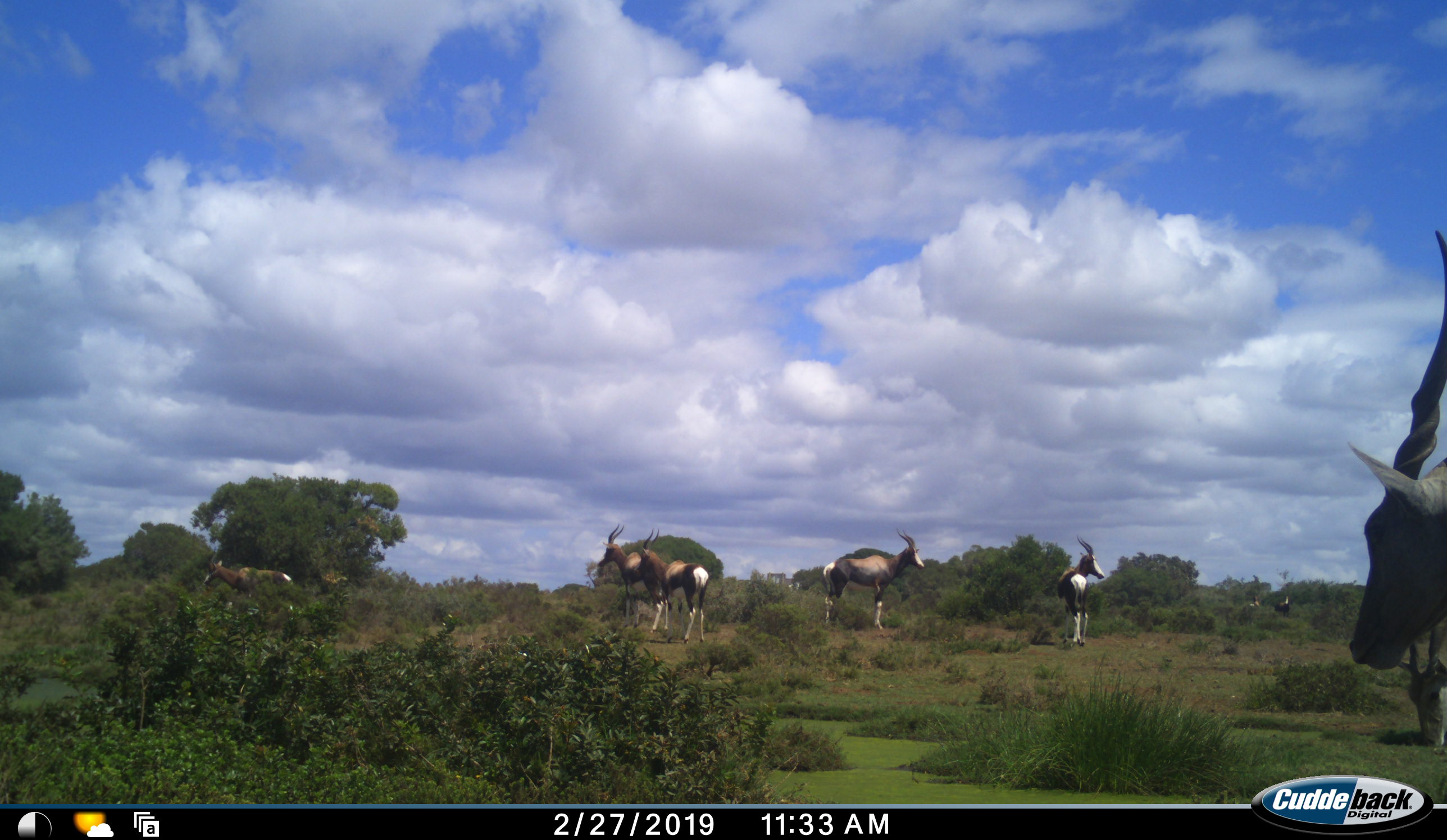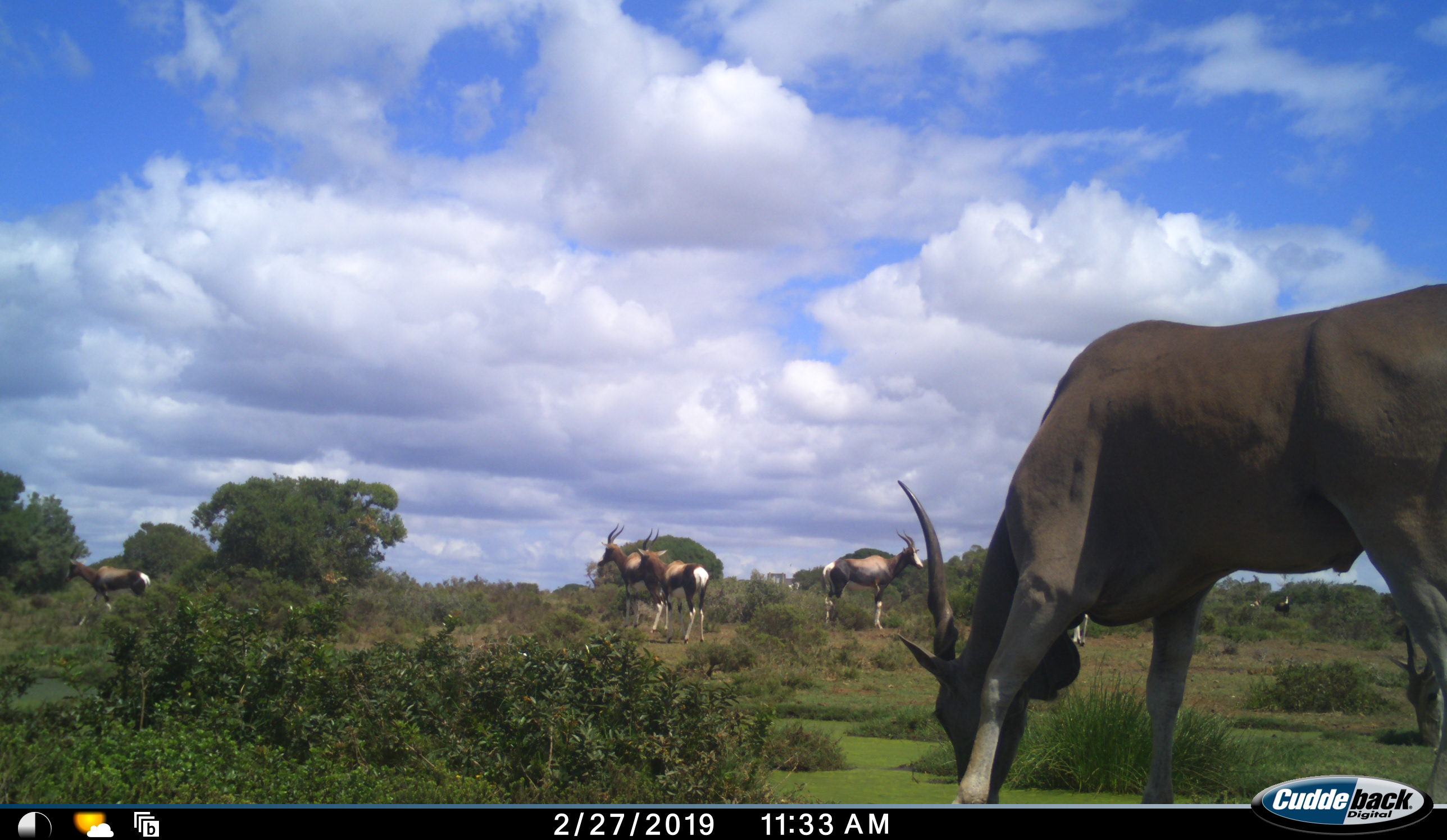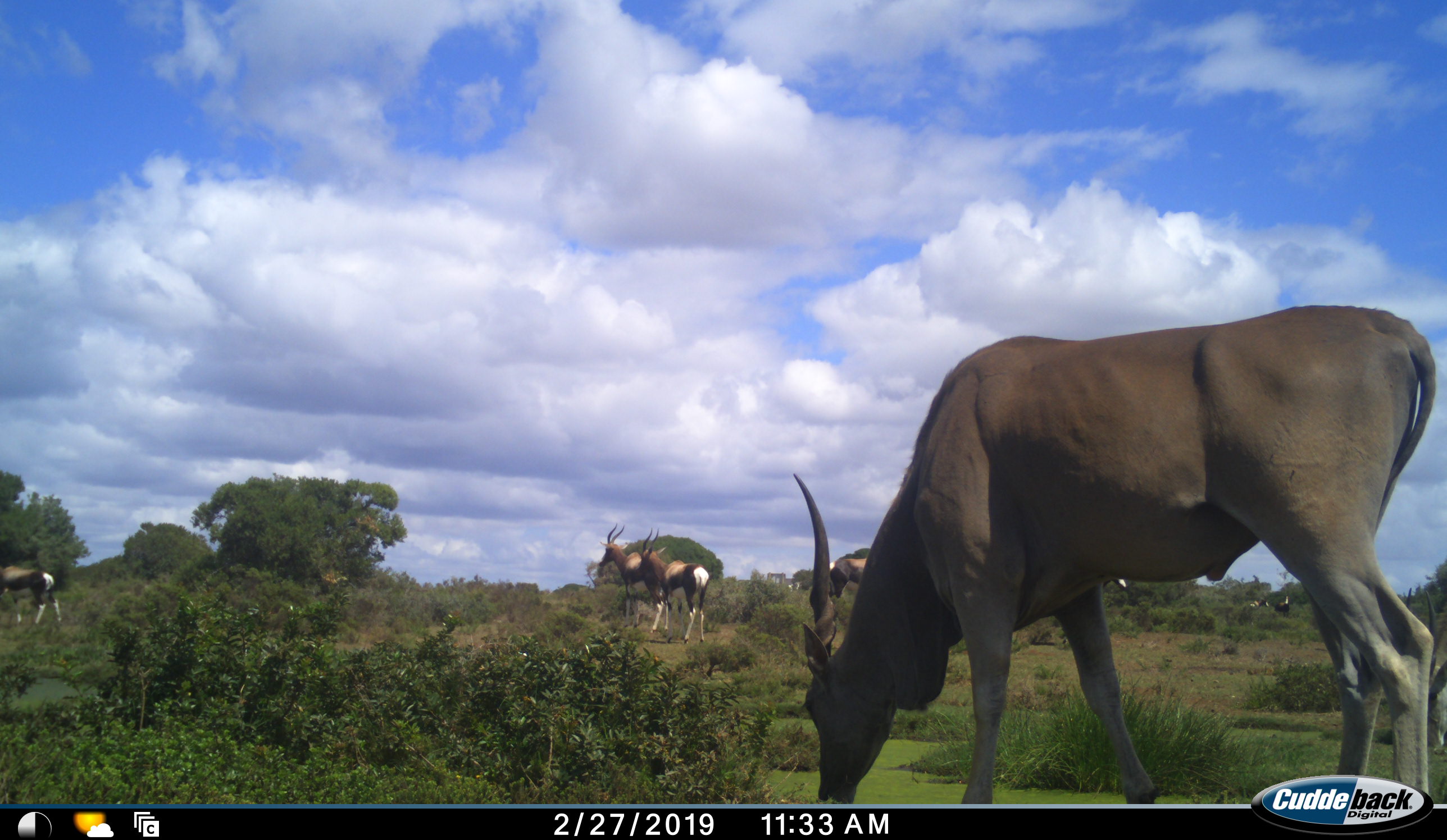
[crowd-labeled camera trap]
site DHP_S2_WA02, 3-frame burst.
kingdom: Animalia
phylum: Chordata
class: Mammalia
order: Artiodactyla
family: Bovidae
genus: Damaliscus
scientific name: Damaliscus pygargus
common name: bontebok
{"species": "bontebok (Damaliscus pygargus)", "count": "7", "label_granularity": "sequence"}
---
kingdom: Animalia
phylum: Chordata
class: Mammalia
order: Artiodactyla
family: Bovidae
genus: Tragelaphus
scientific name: Tragelaphus oryx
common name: eland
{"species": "eland (Tragelaphus oryx)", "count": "2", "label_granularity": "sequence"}